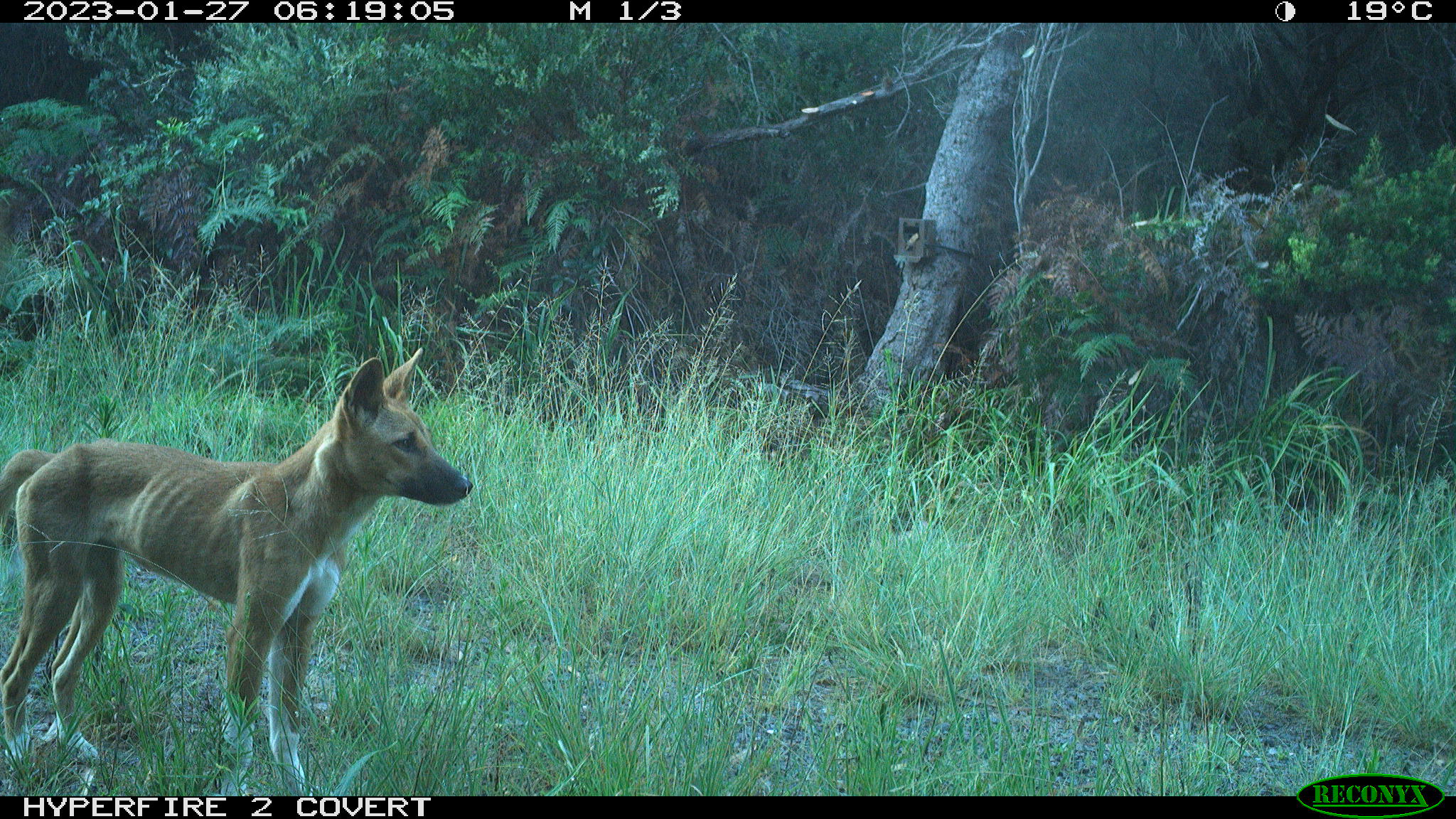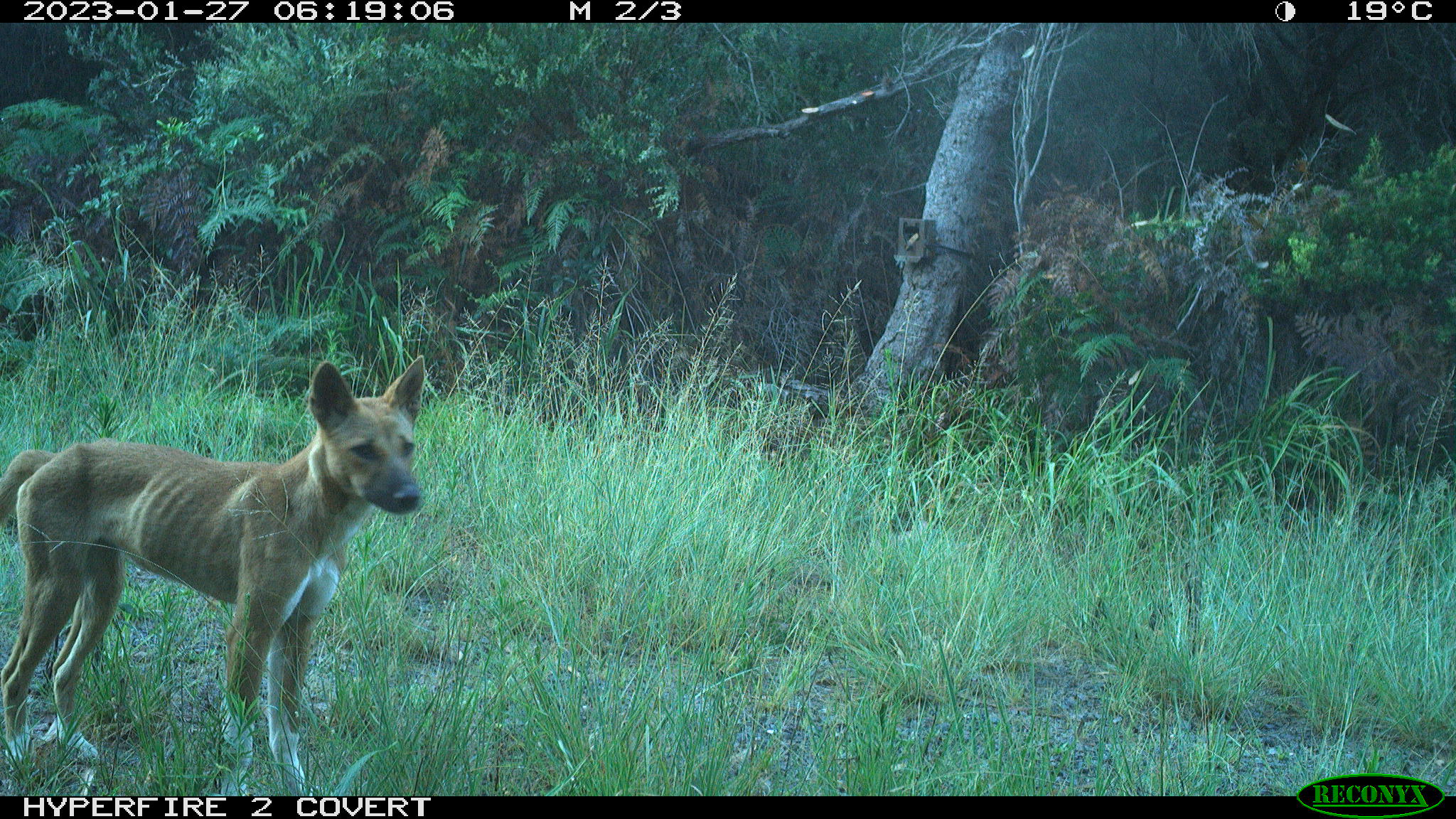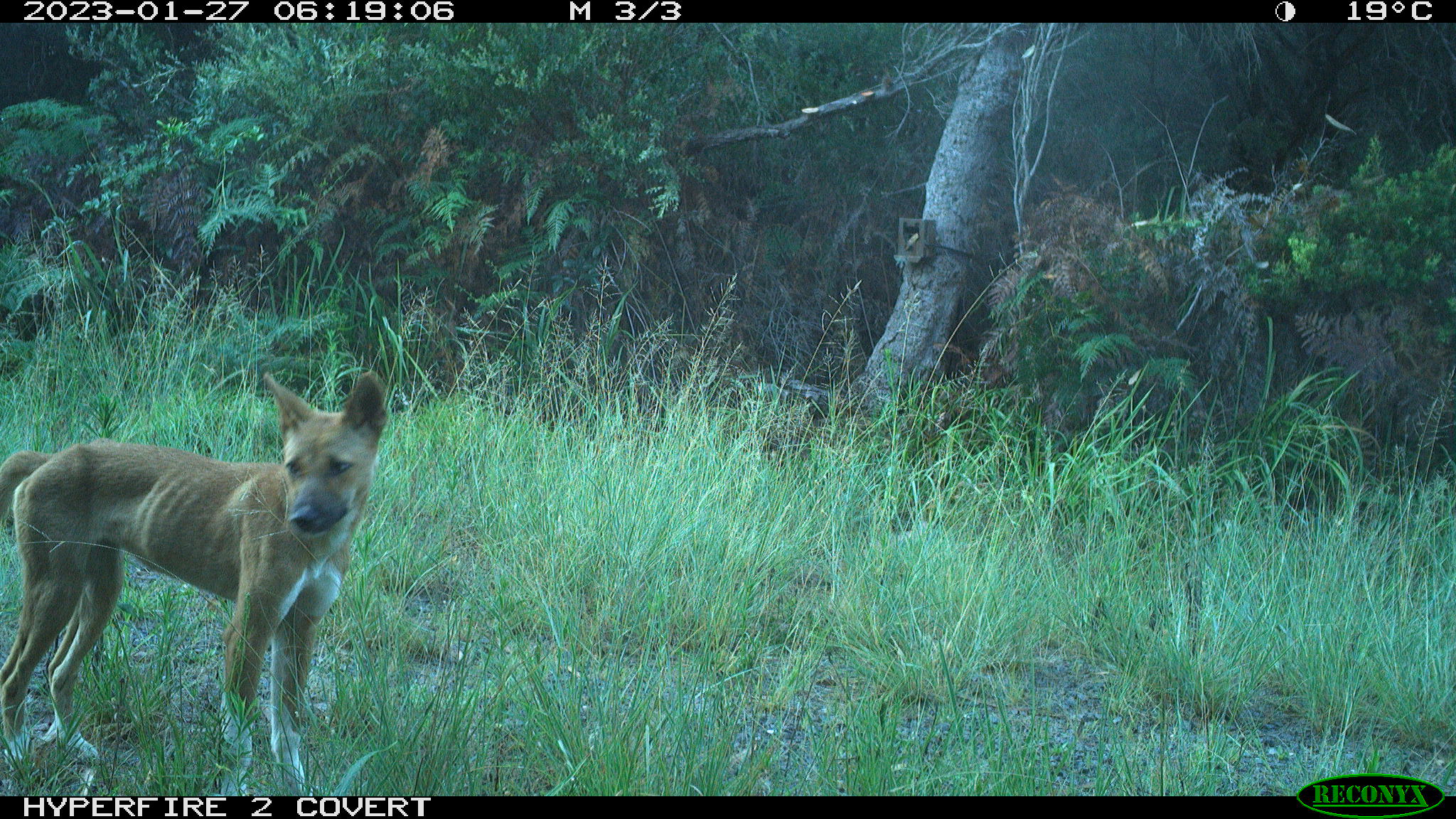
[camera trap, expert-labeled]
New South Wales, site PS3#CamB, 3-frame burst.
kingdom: Animalia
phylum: Chordata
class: Mammalia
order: Carnivora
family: Canidae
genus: Canis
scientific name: Canis familiaris dingo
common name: dingo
Dingo (Canis familiaris dingo).